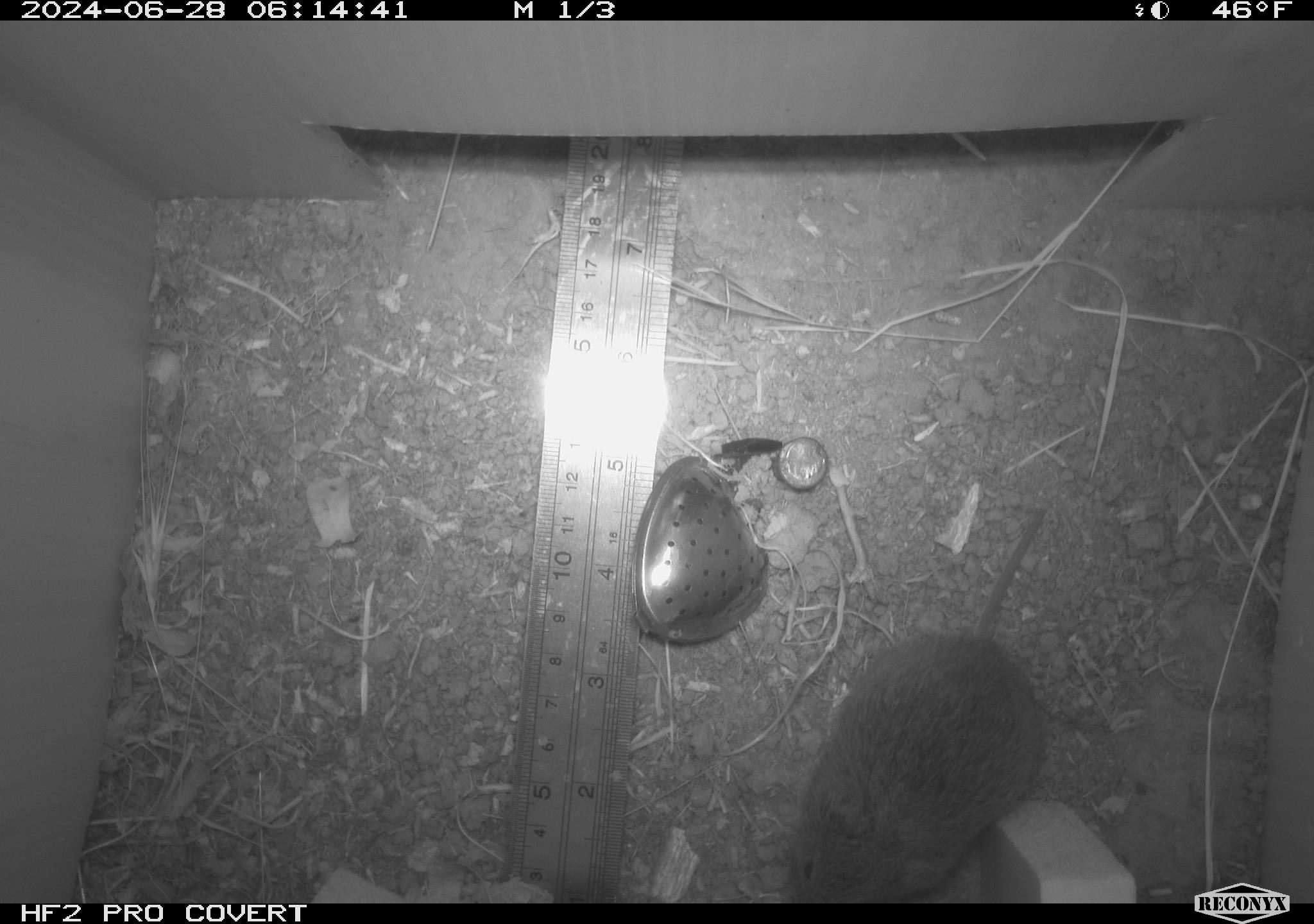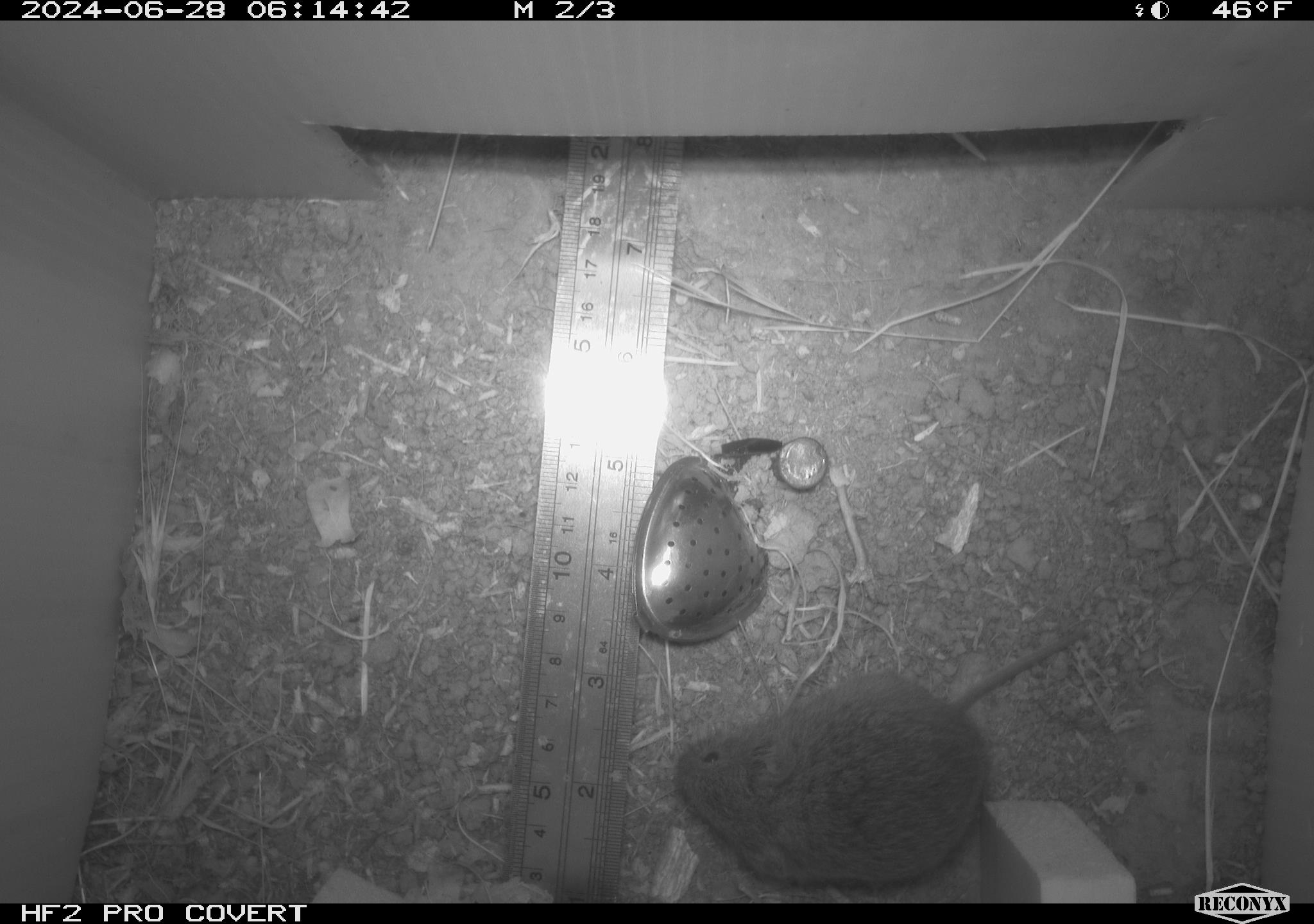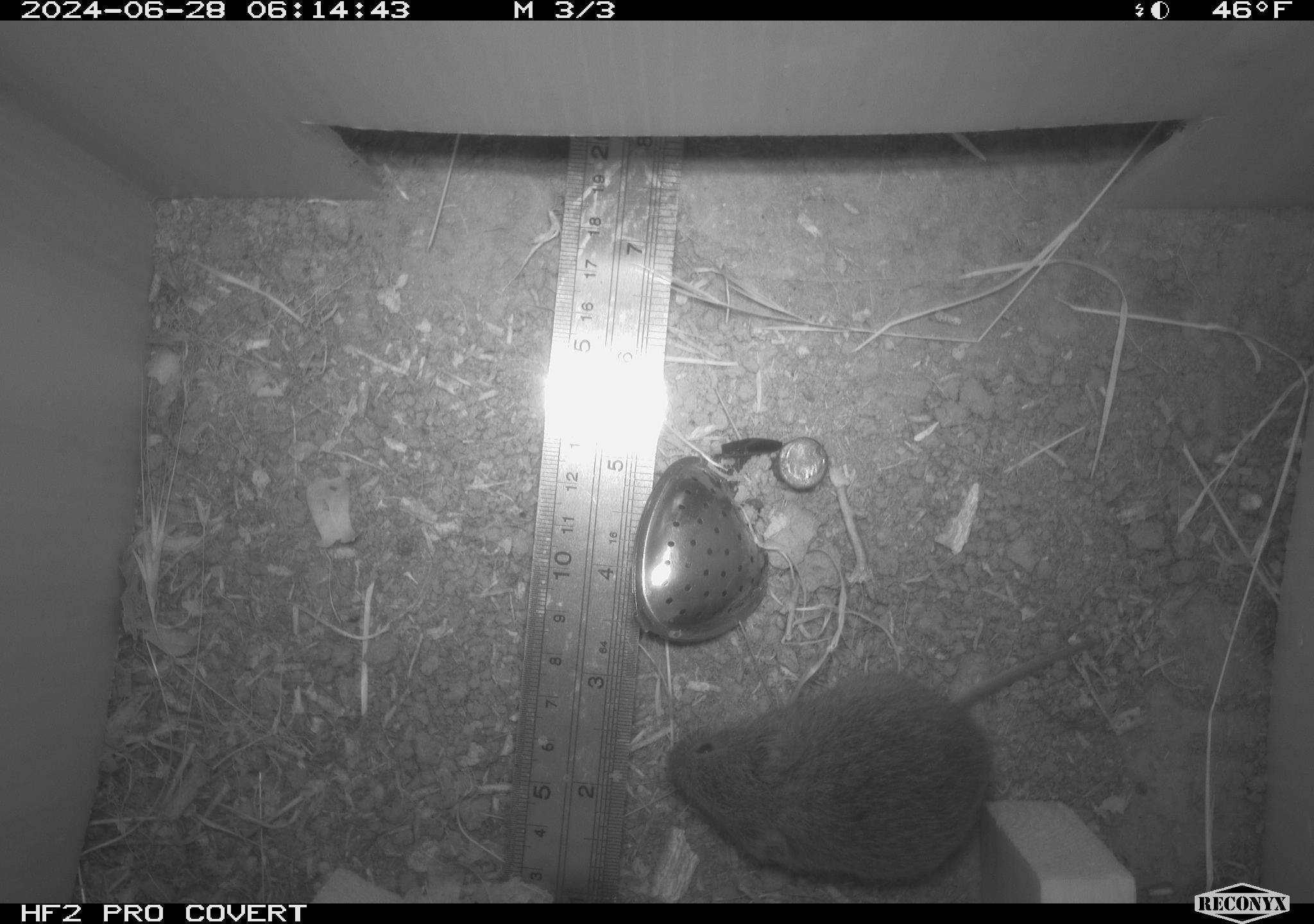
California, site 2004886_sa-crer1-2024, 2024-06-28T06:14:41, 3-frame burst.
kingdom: Animalia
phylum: Chordata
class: Mammalia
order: Rodentia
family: Cricetidae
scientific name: Arvicolinae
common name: voles, lemmings, and muskrats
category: arvicolinae subfamily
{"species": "arvicolinae subfamily (voles, lemmings, and muskrats) (Arvicolinae)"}